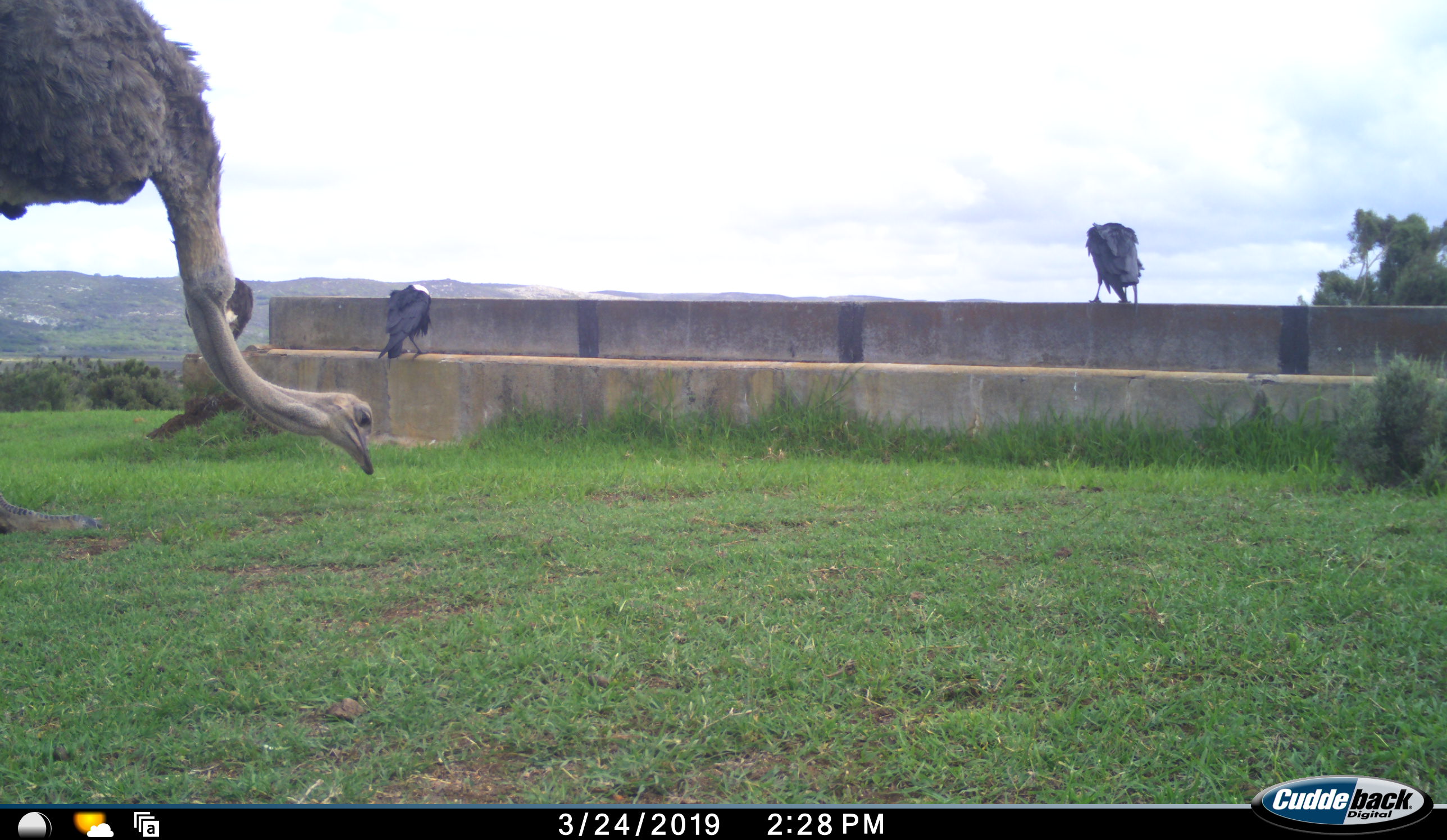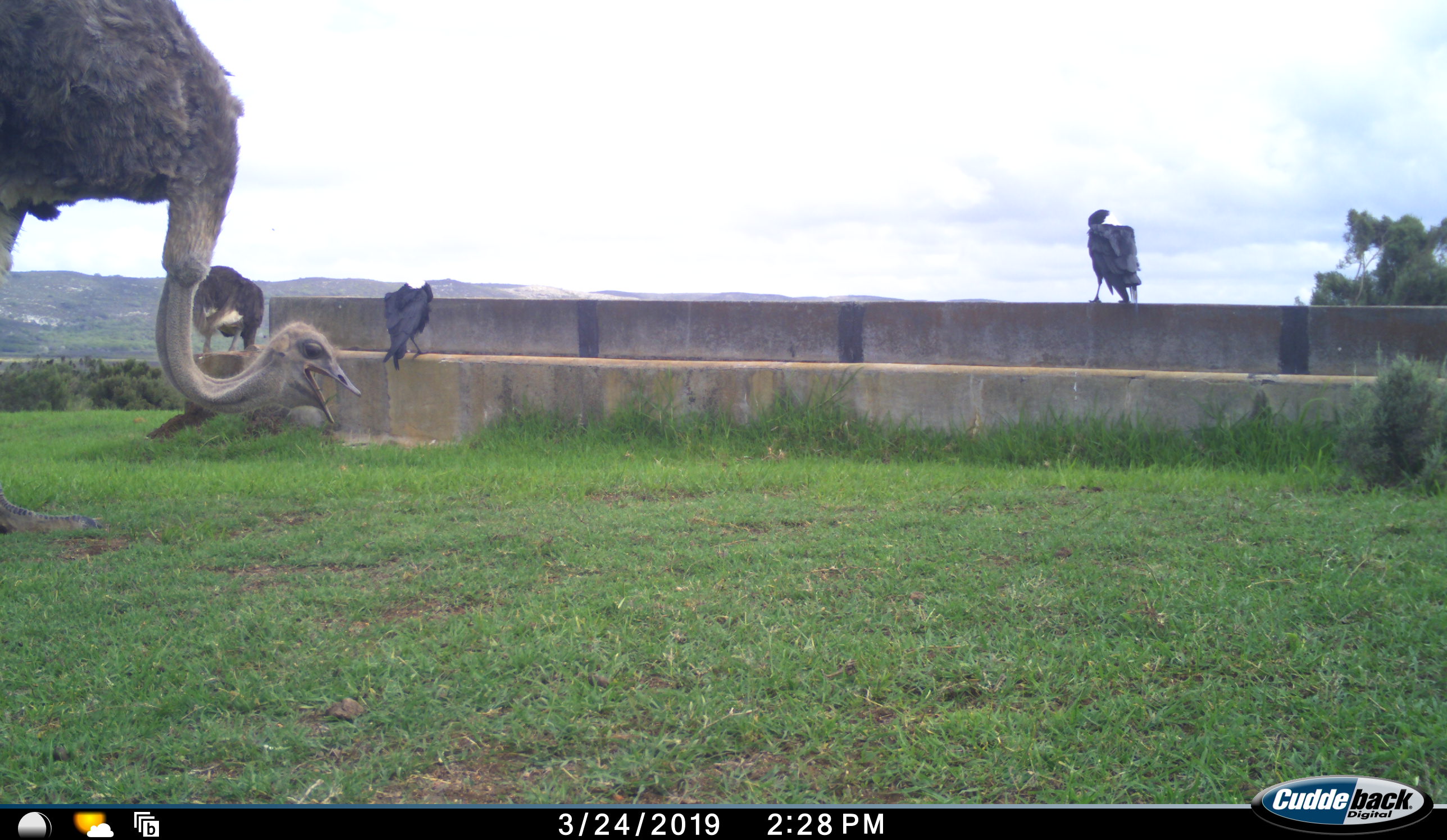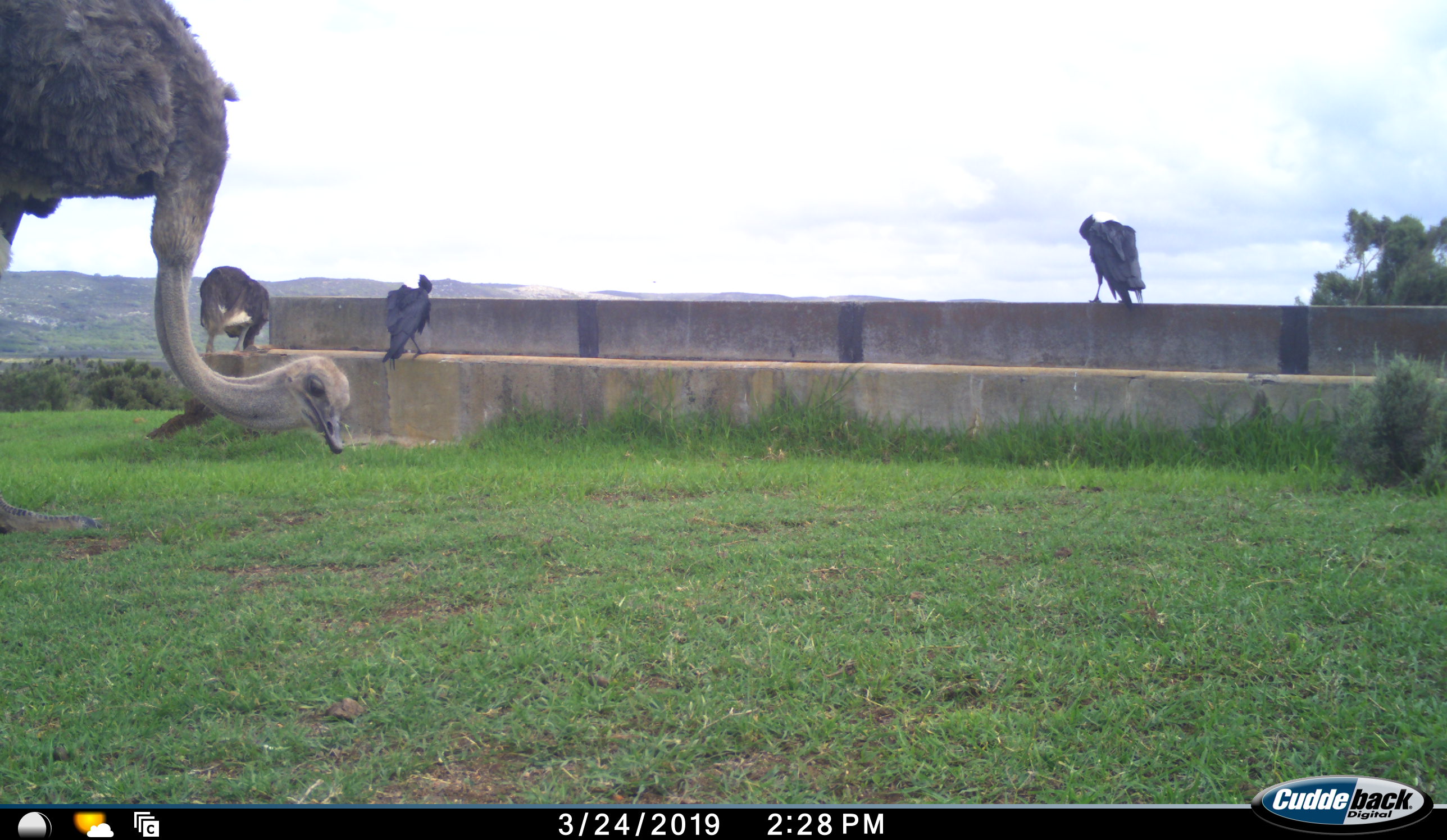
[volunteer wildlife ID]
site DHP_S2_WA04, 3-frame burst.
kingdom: Animalia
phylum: Chordata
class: Aves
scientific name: Aves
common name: bird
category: birdother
Birdother (bird) (Aves), count 2. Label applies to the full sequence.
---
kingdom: Animalia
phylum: Chordata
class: Aves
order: Struthioniformes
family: Struthionidae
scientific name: Struthionidae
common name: ostrich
Ostrich (Struthionidae), count 2. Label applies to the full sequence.